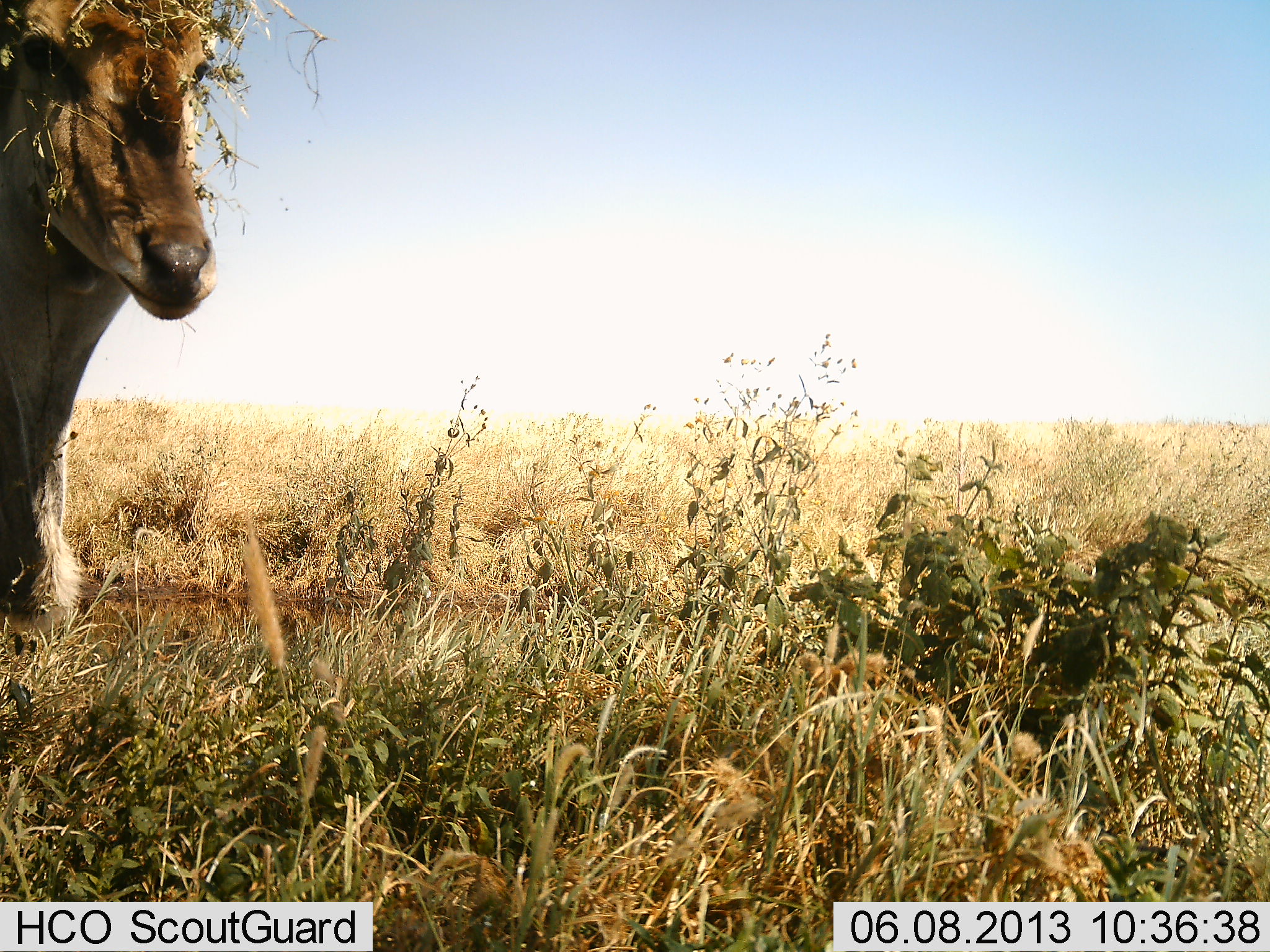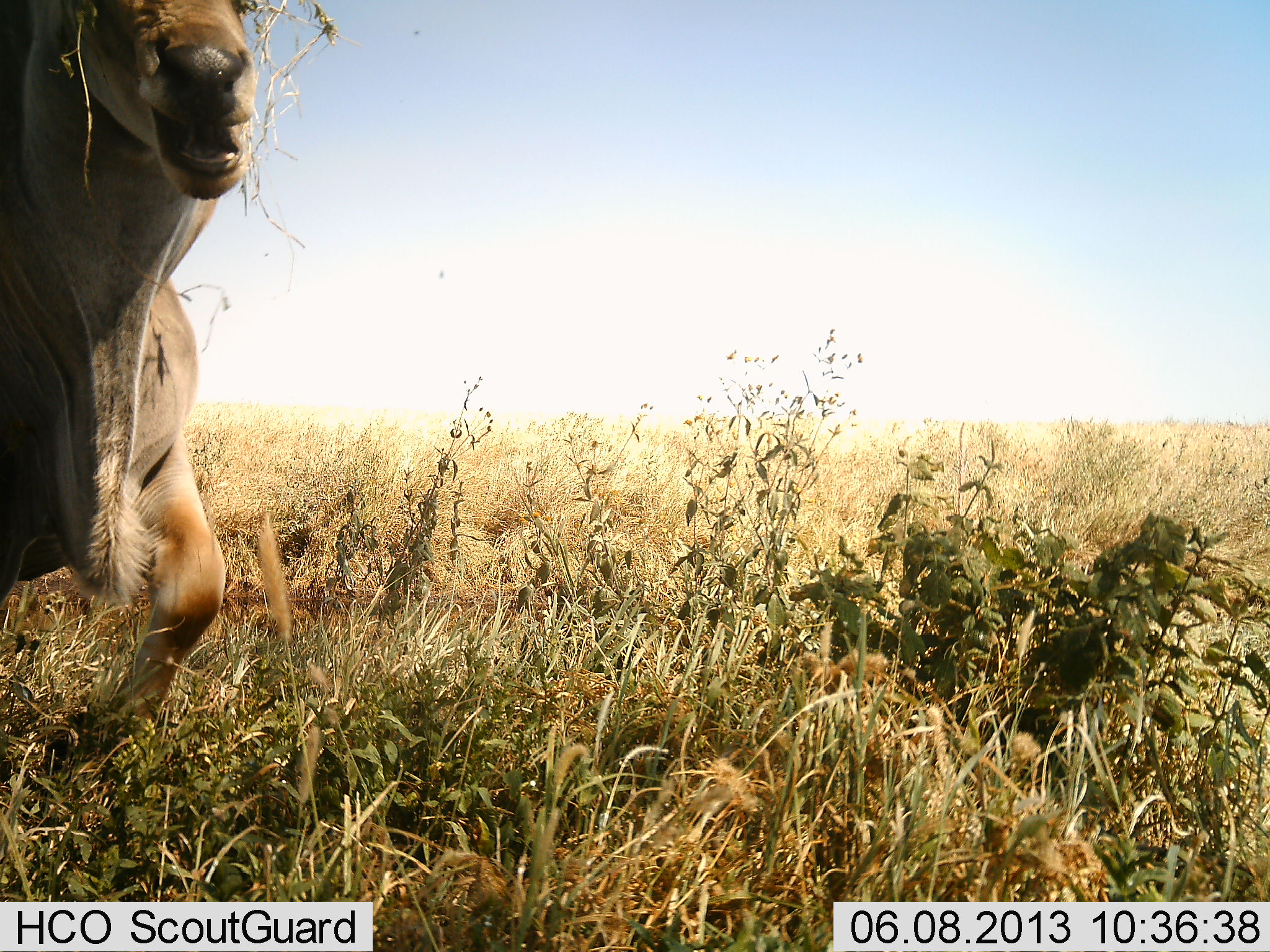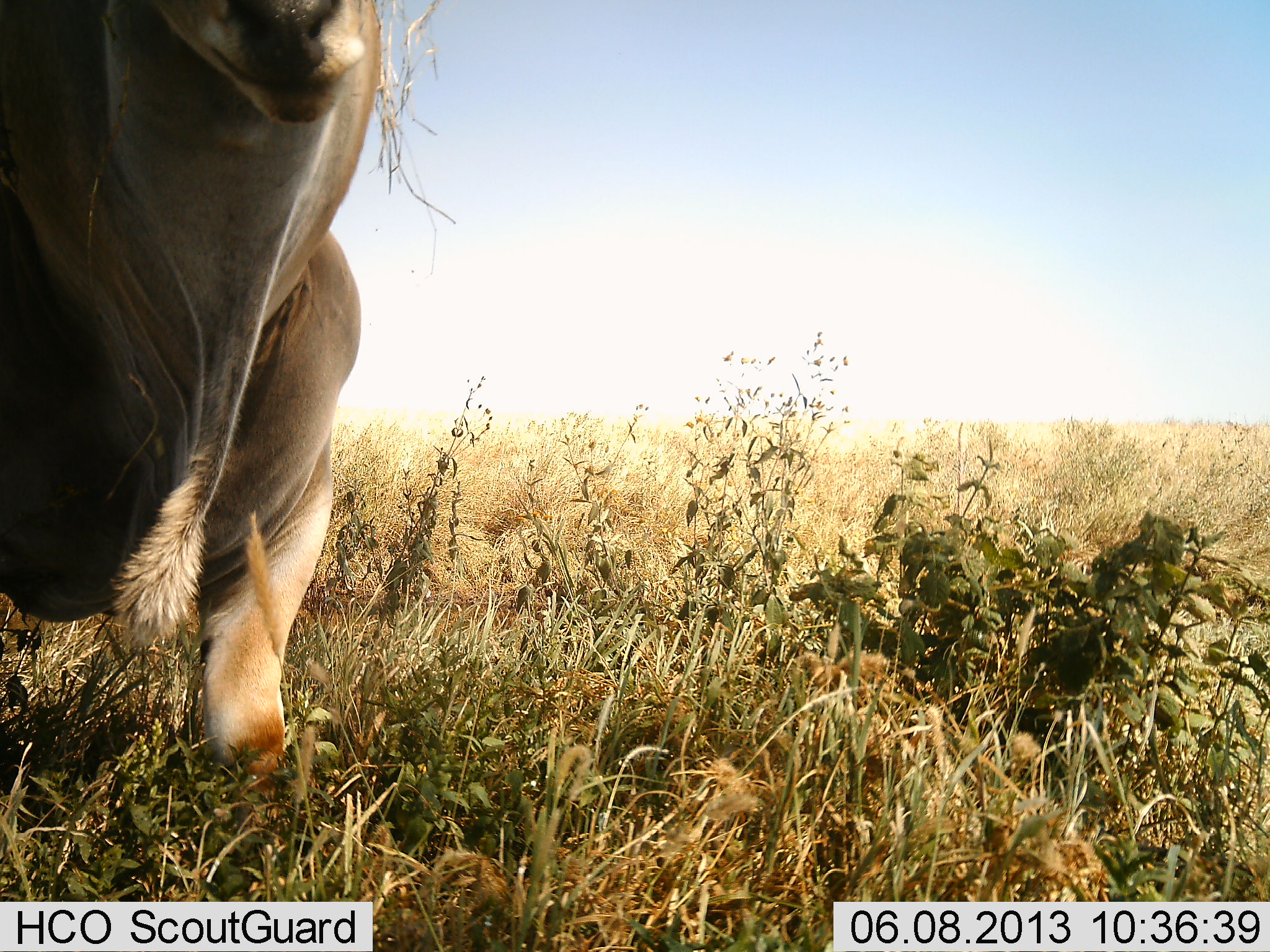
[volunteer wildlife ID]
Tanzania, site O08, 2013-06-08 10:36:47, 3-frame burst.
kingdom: Animalia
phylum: Chordata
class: Mammalia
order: Artiodactyla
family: Bovidae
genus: Tragelaphus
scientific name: Tragelaphus oryx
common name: eland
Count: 1.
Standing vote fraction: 10%.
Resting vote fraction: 0%.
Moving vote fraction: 90%.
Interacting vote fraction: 0%.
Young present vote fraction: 0%.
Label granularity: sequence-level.